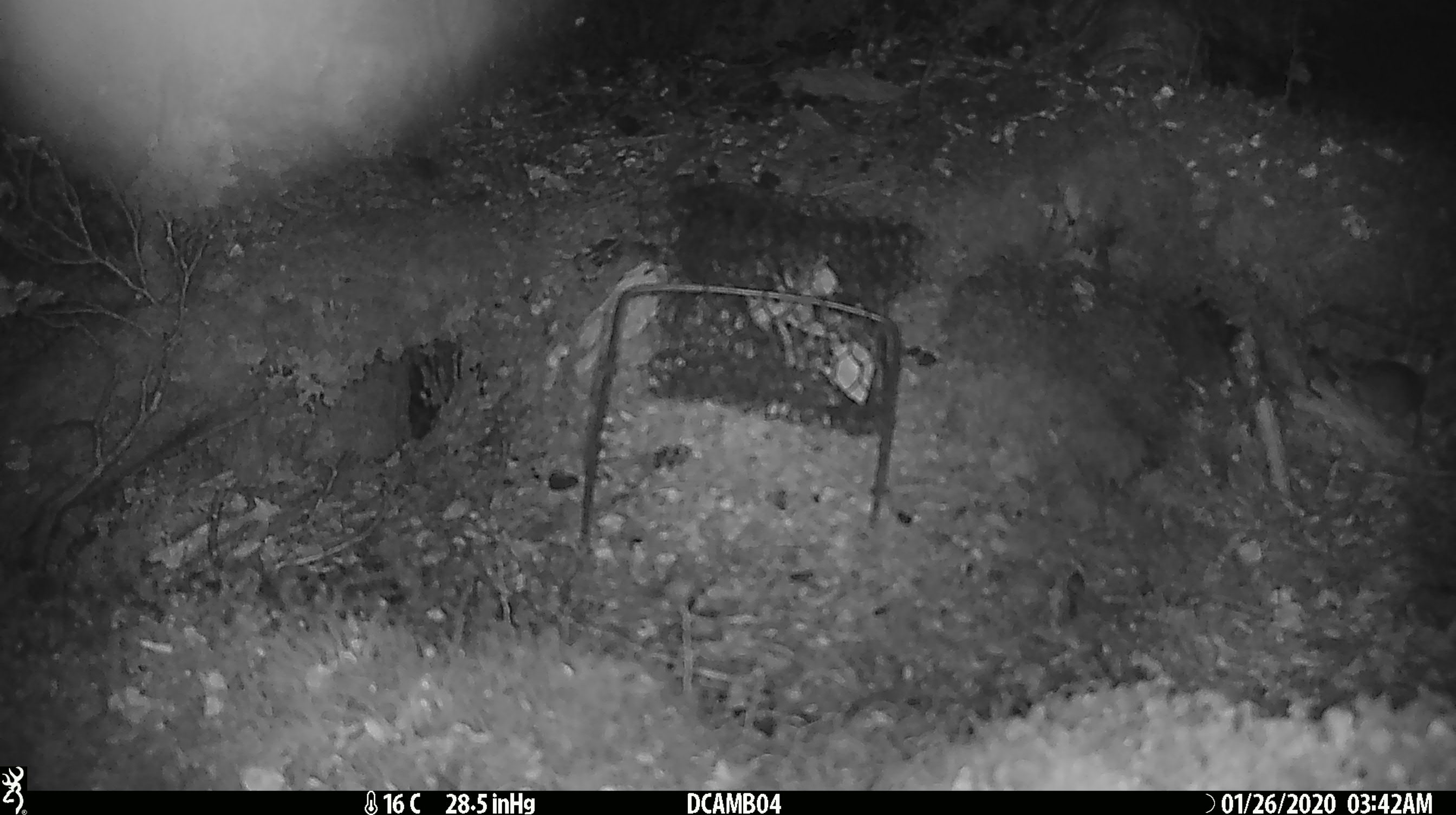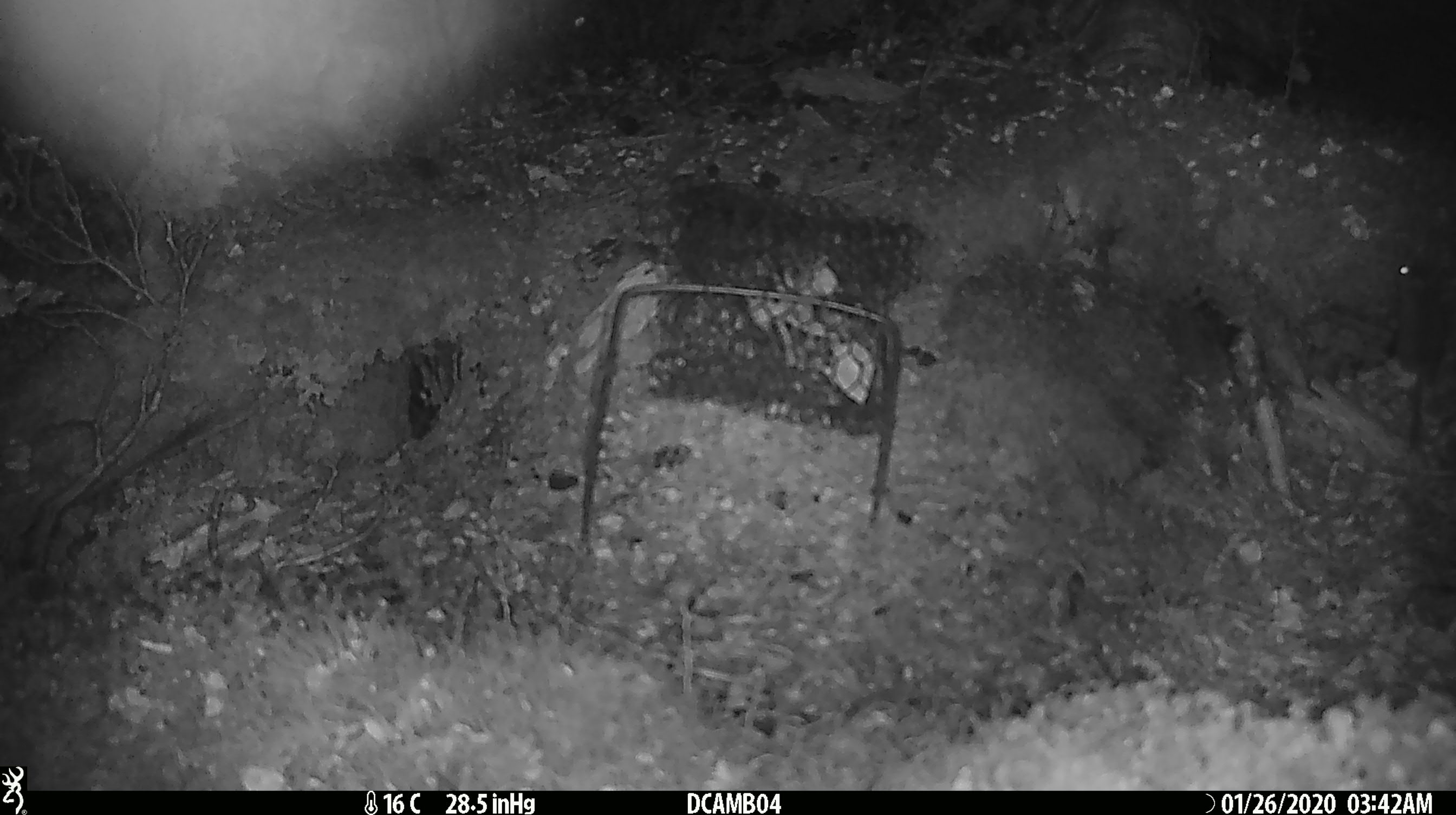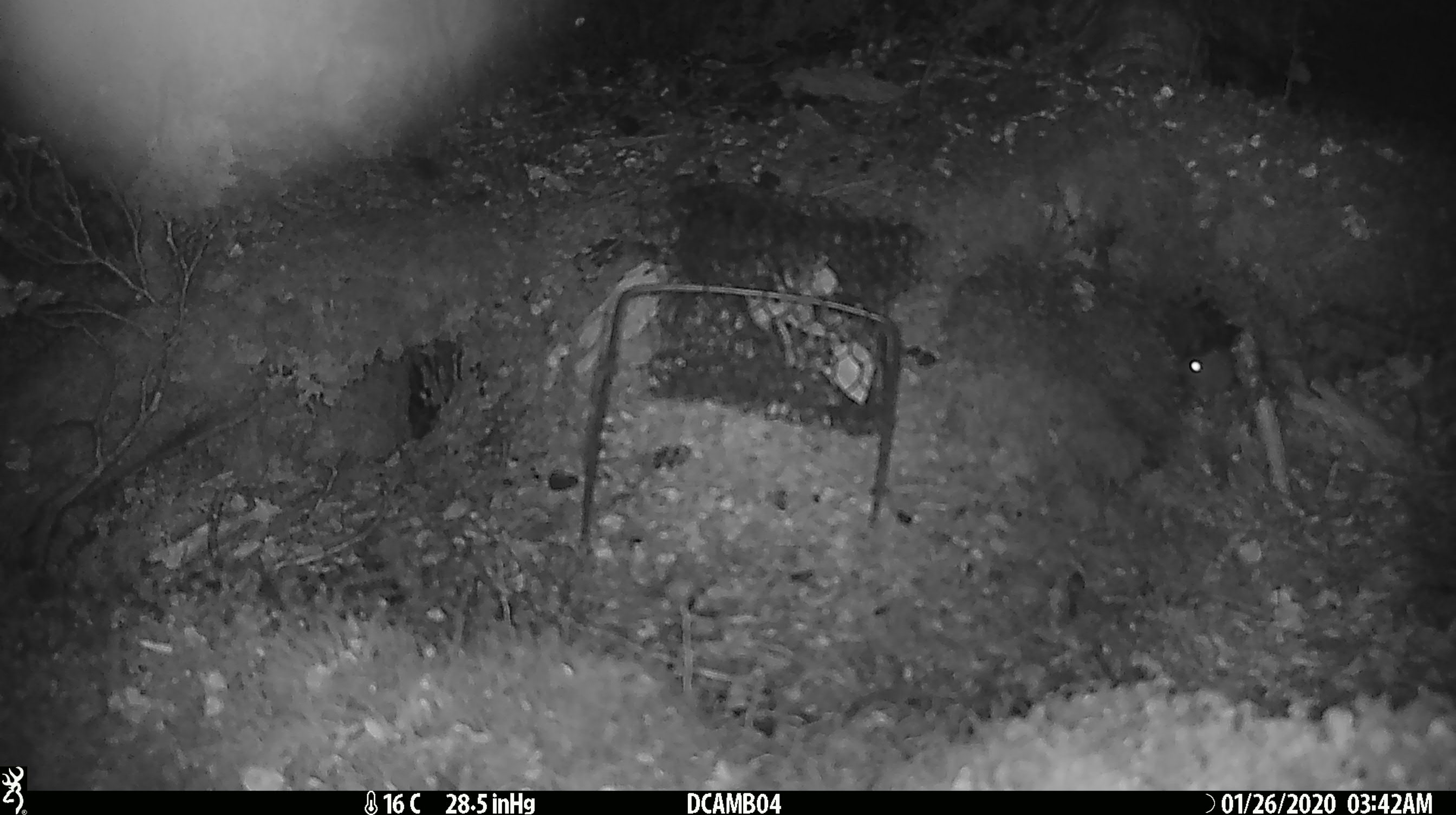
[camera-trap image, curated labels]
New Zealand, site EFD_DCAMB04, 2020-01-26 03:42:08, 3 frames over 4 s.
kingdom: Animalia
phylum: Chordata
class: Mammalia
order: Rodentia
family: Muridae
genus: Mus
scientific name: Mus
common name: mouse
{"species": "mouse (Mus)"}